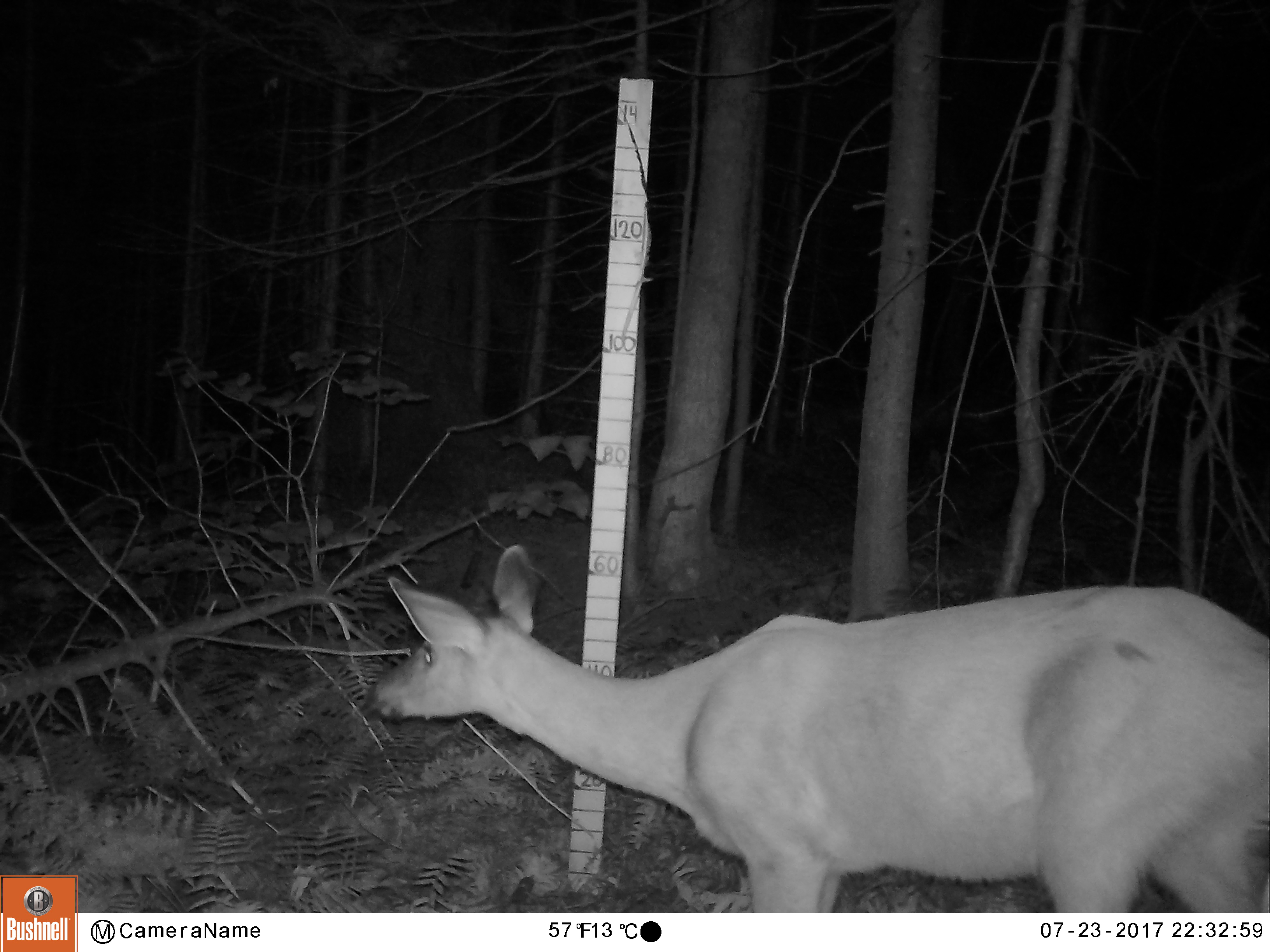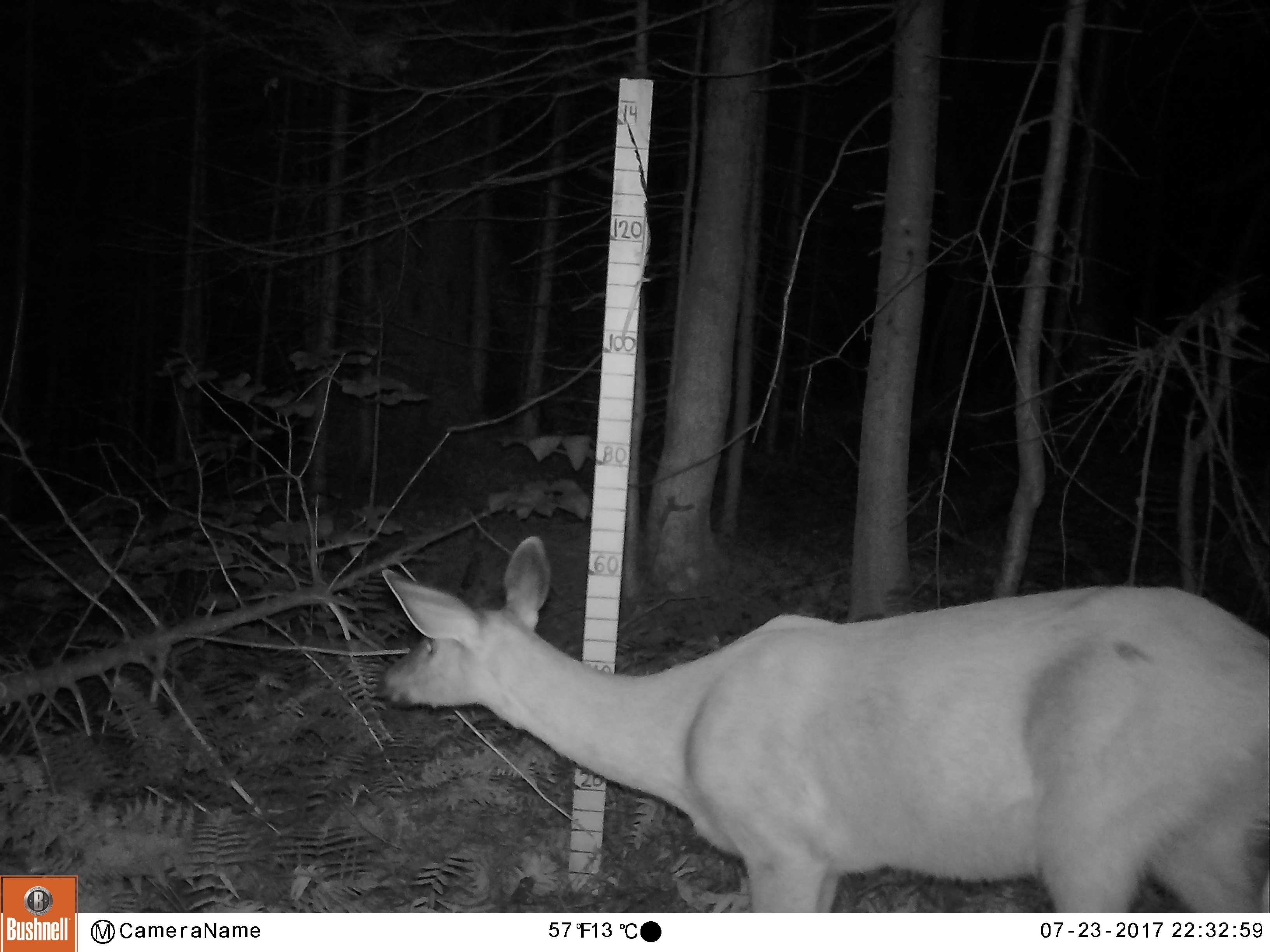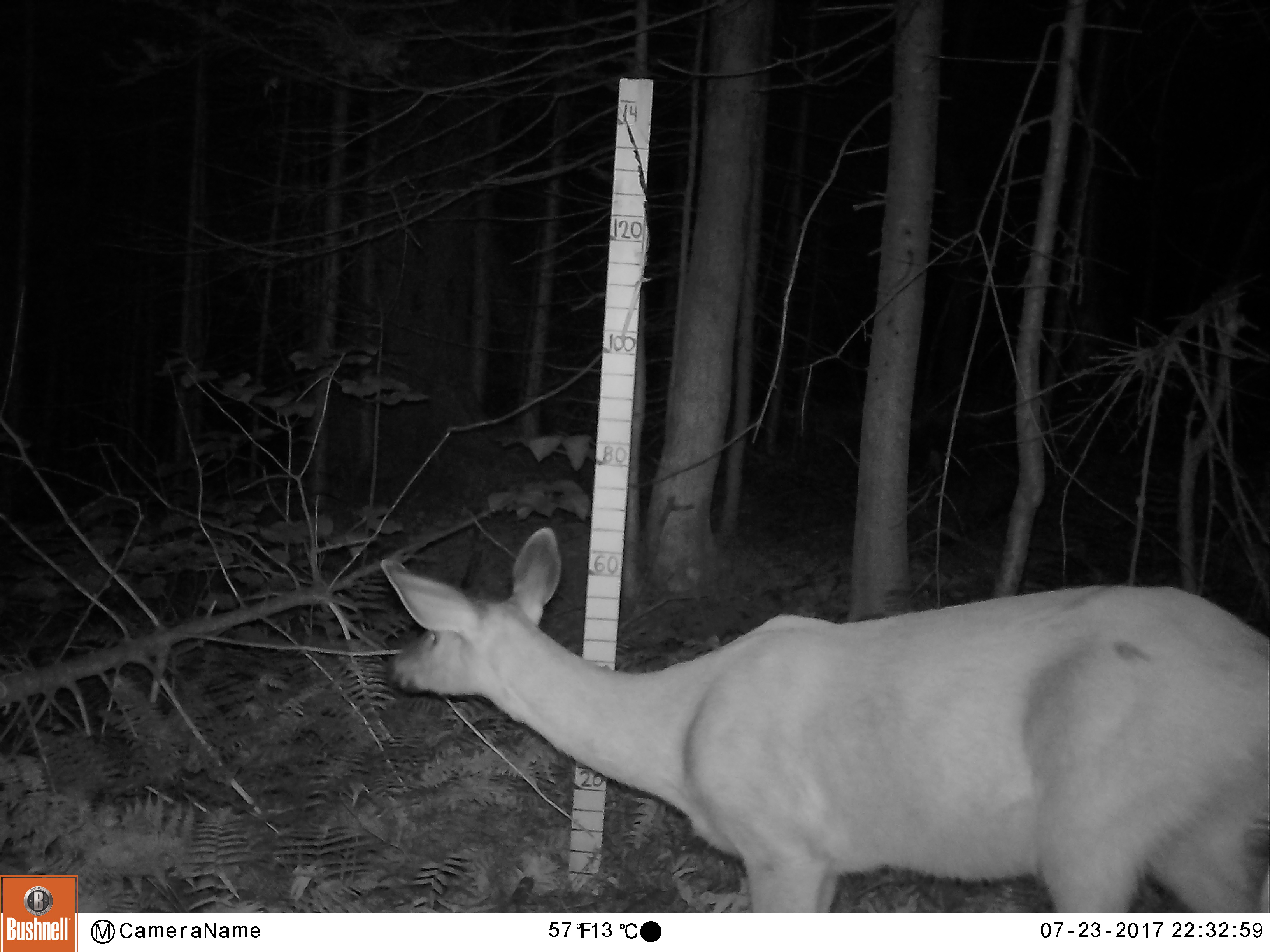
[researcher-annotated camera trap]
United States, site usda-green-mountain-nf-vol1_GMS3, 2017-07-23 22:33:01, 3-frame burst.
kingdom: Animalia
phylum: Chordata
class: Mammalia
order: Artiodactyla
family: Cervidae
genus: Odocoileus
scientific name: Odocoileus virginianus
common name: white-tailed deer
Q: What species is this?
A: White-tailed deer (Odocoileus virginianus).